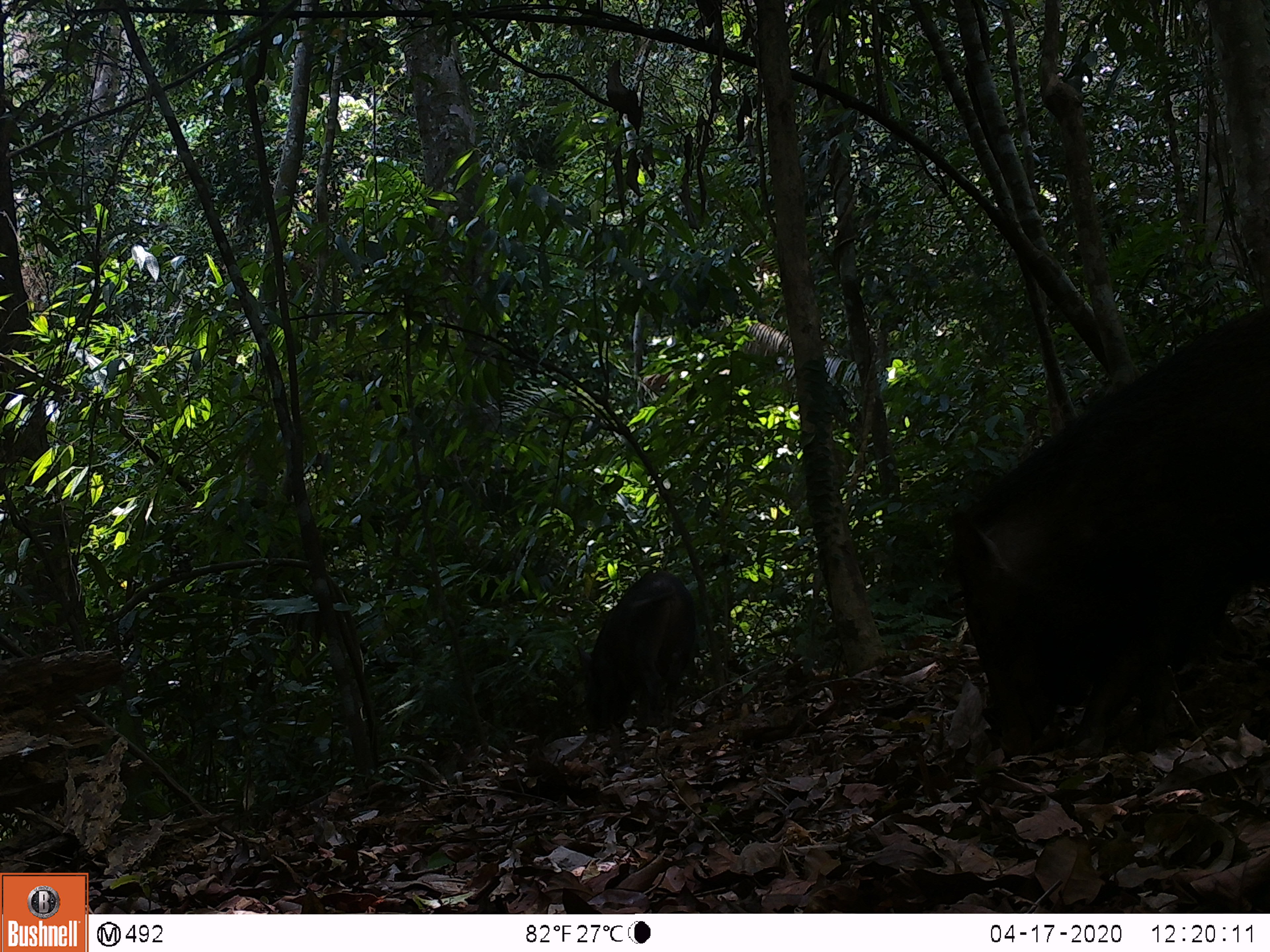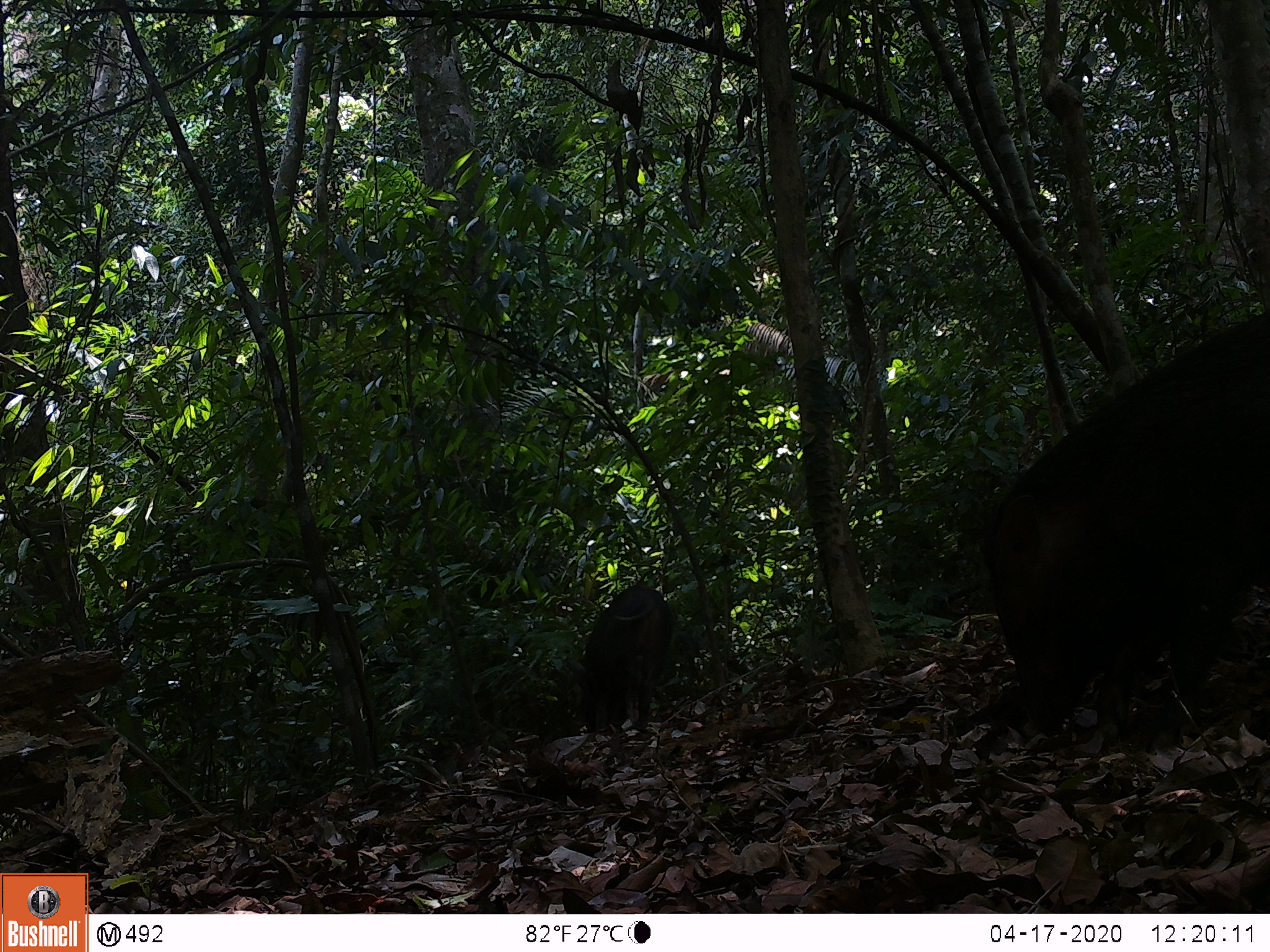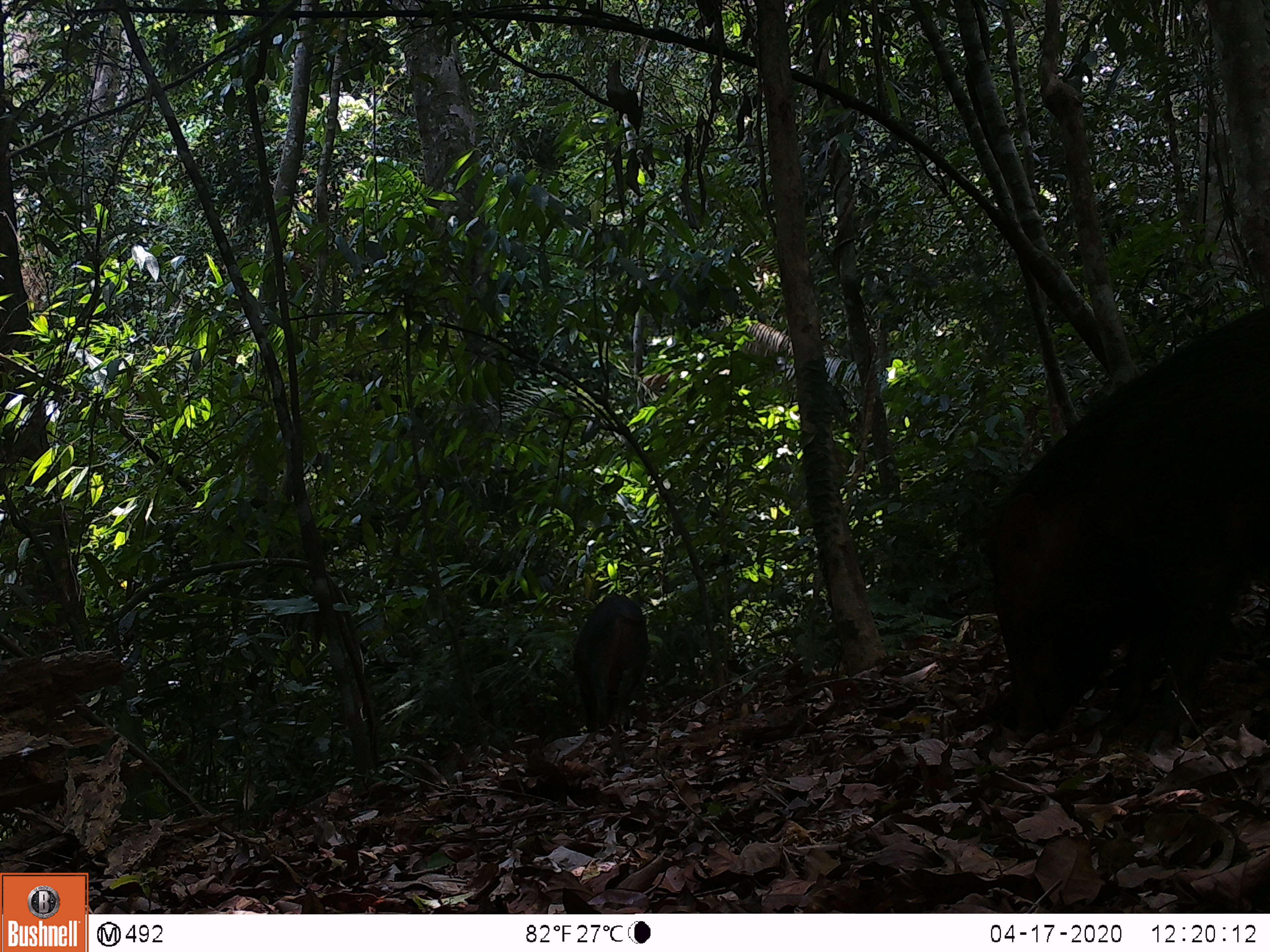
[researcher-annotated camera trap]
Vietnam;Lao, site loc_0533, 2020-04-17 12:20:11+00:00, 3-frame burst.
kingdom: Animalia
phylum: Chordata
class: Mammalia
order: Artiodactyla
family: Suidae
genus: Sus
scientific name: Sus scrofa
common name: eurasian wild pig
Eurasian wild pig (Sus scrofa). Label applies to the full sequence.